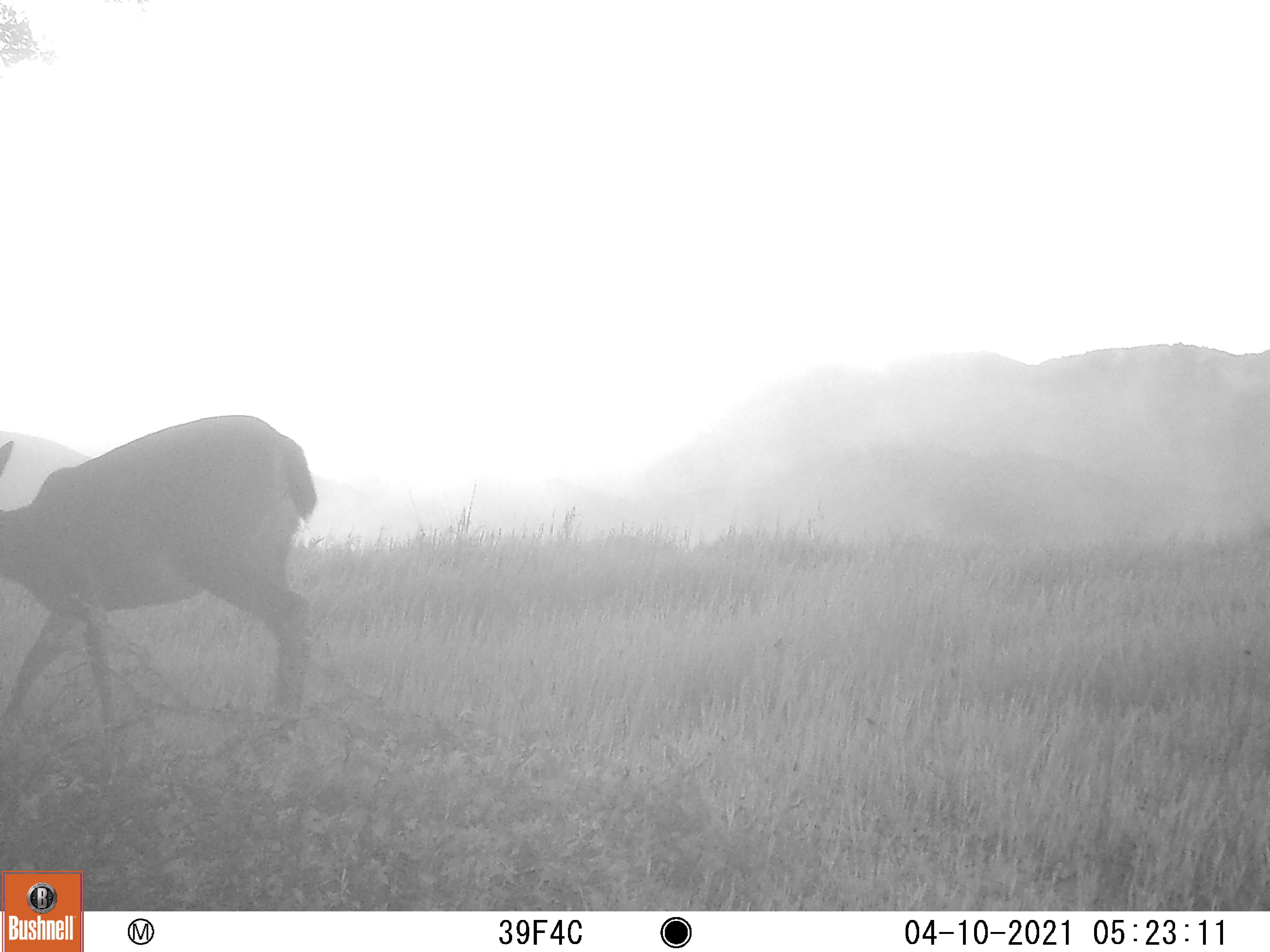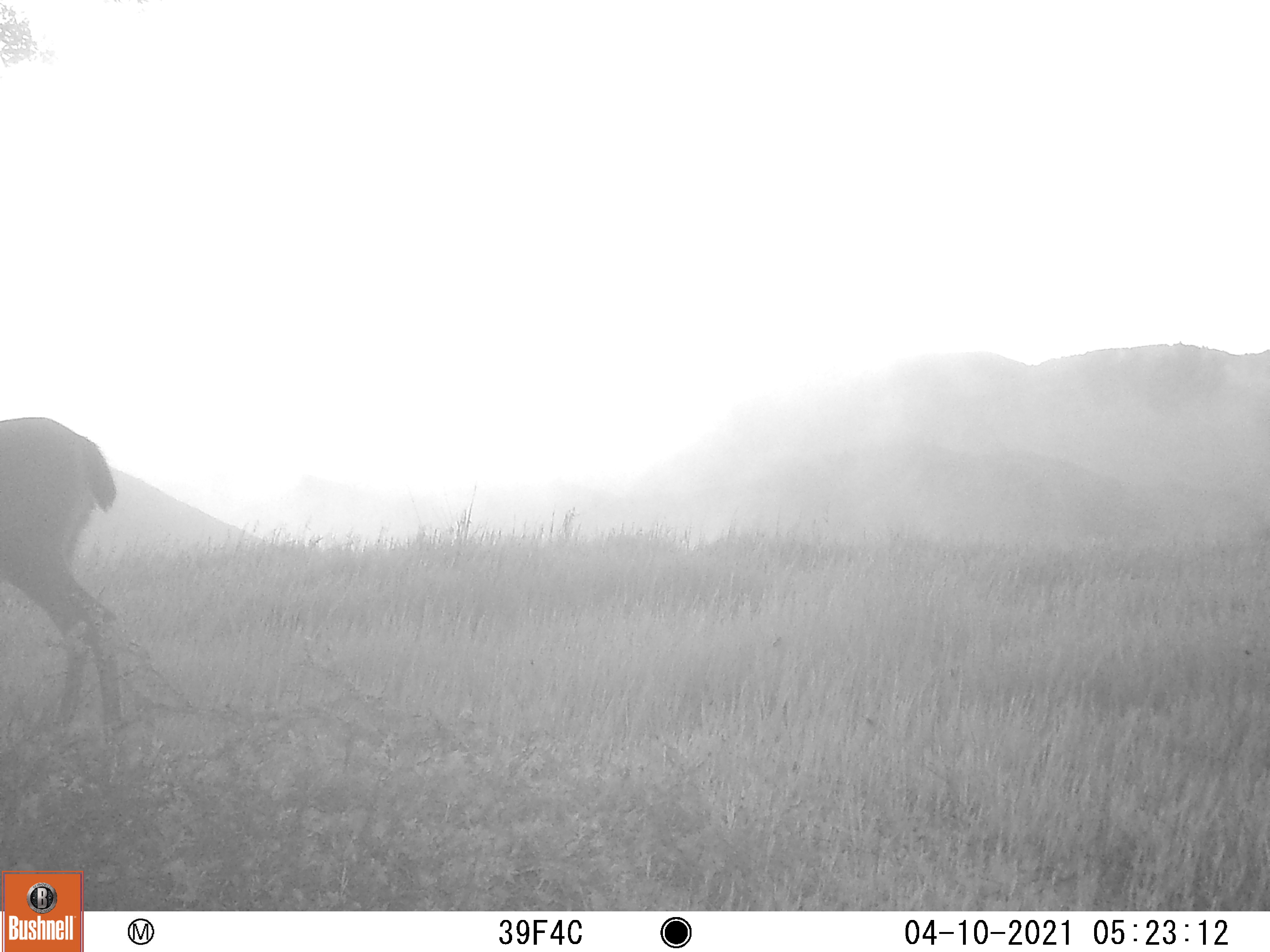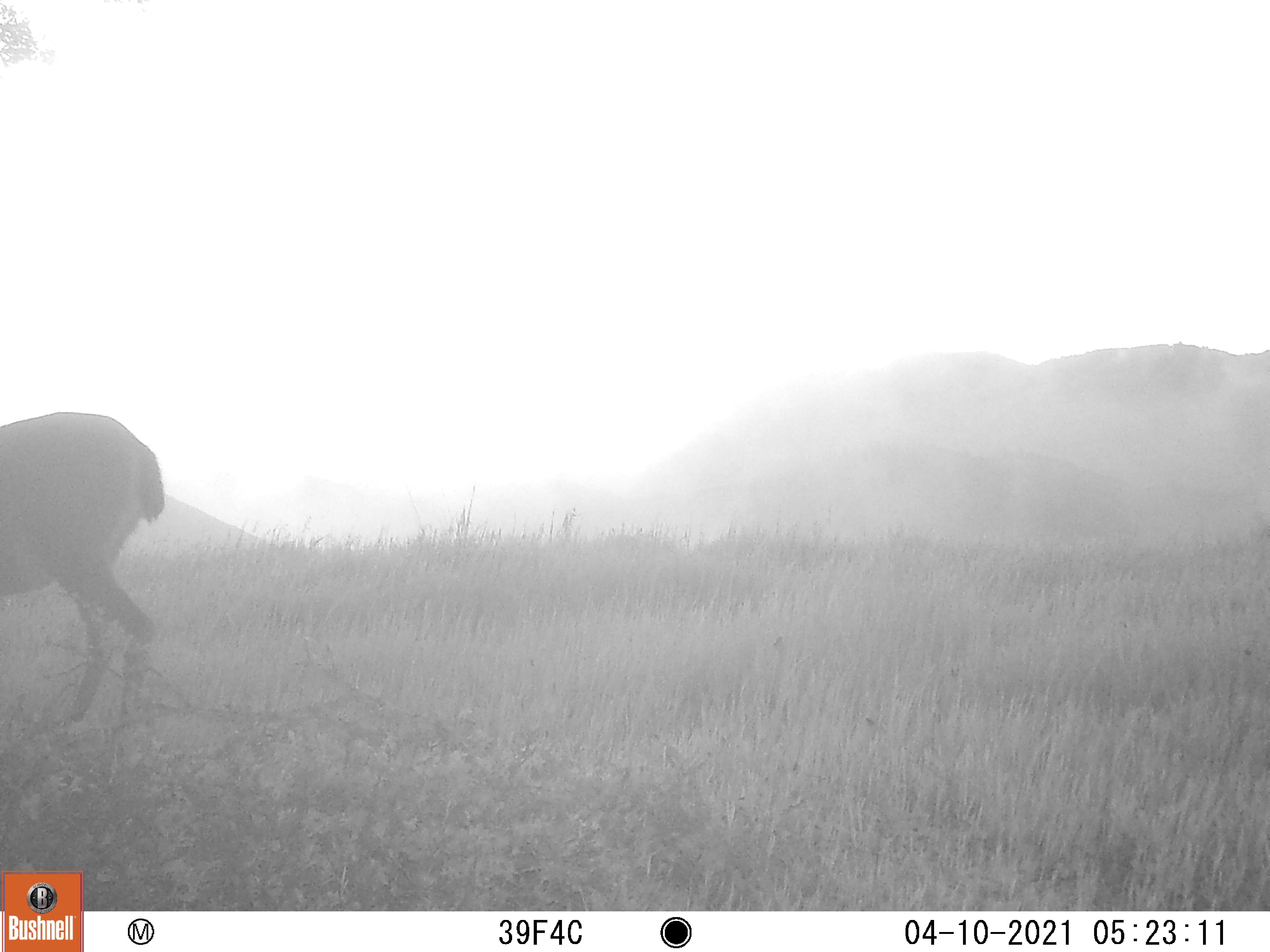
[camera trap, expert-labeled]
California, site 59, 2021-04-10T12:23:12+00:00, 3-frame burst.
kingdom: Animalia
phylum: Chordata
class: Mammalia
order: Artiodactyla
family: Cervidae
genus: Odocoileus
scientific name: Odocoileus hemionus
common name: mule deer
Mule deer (Odocoileus hemionus).